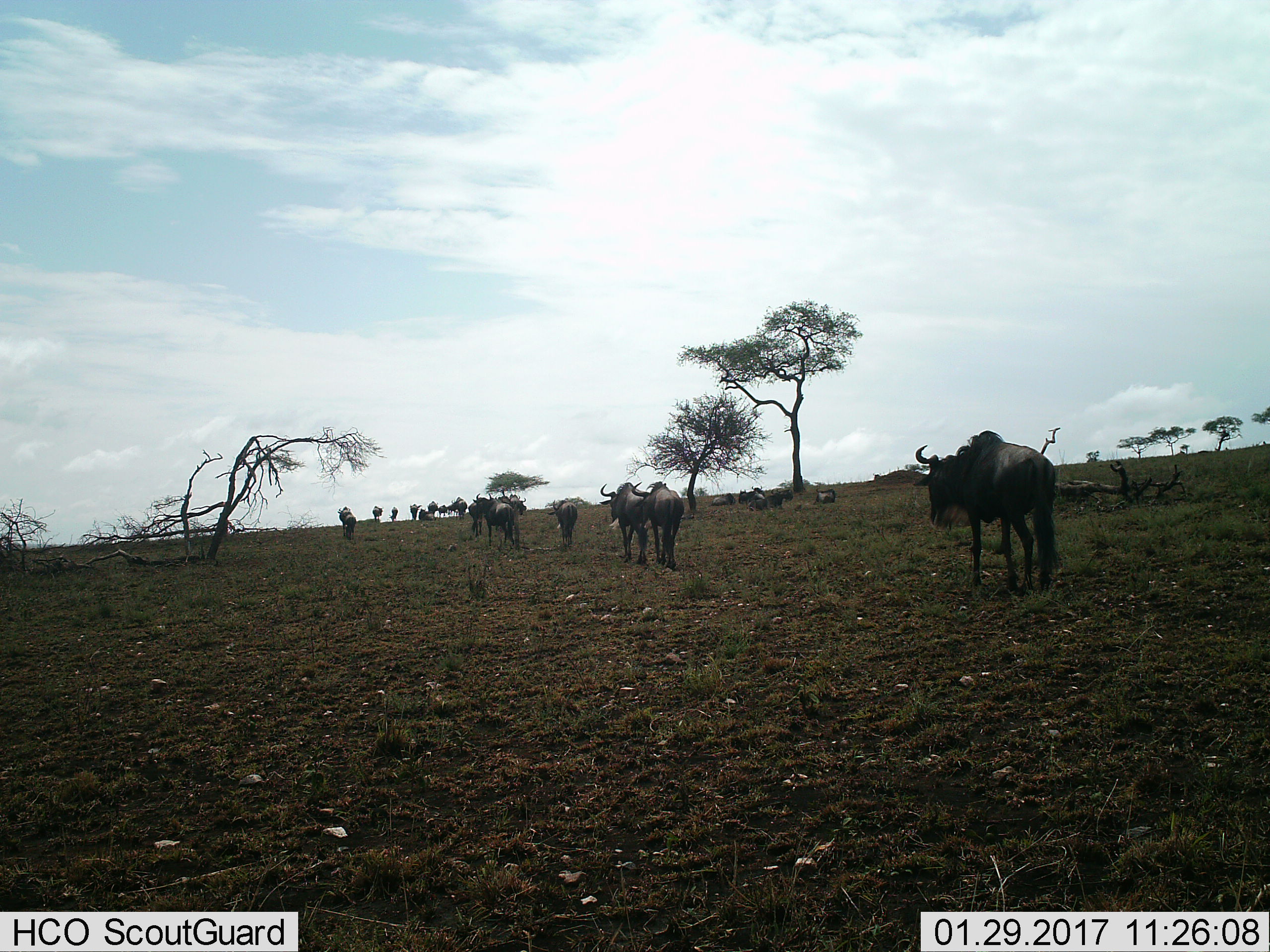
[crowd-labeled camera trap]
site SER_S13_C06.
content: unidentified animal